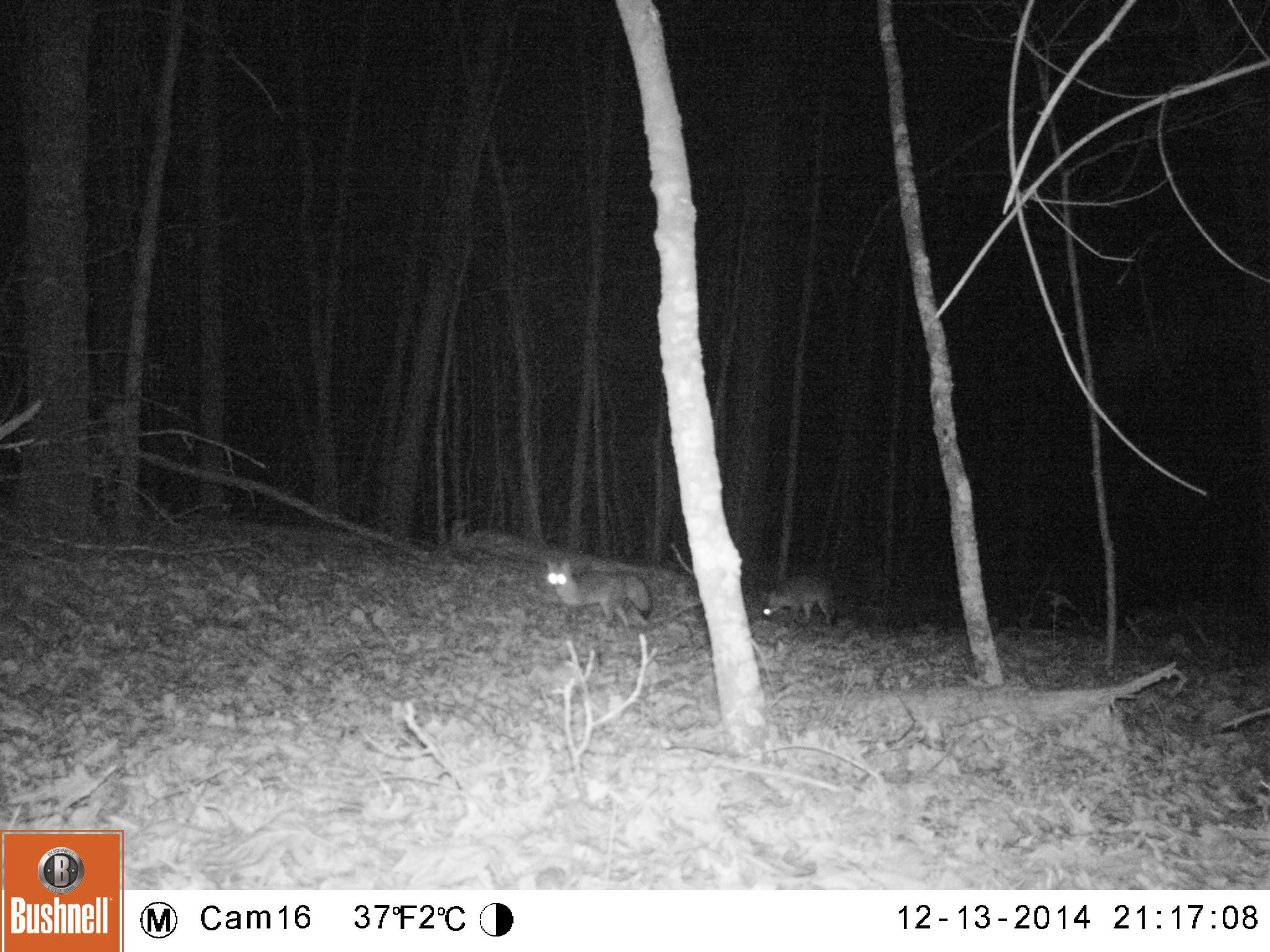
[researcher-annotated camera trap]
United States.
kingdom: Animalia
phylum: Chordata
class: Mammalia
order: Carnivora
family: Canidae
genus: Urocyon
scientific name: Urocyon cinereoargenteus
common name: gray fox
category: Grey Fox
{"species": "Grey Fox (gray fox) (Urocyon cinereoargenteus)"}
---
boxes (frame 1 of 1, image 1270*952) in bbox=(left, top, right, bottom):
Grey Fox: bbox=(535, 554, 652, 625); bbox=(752, 559, 846, 636)